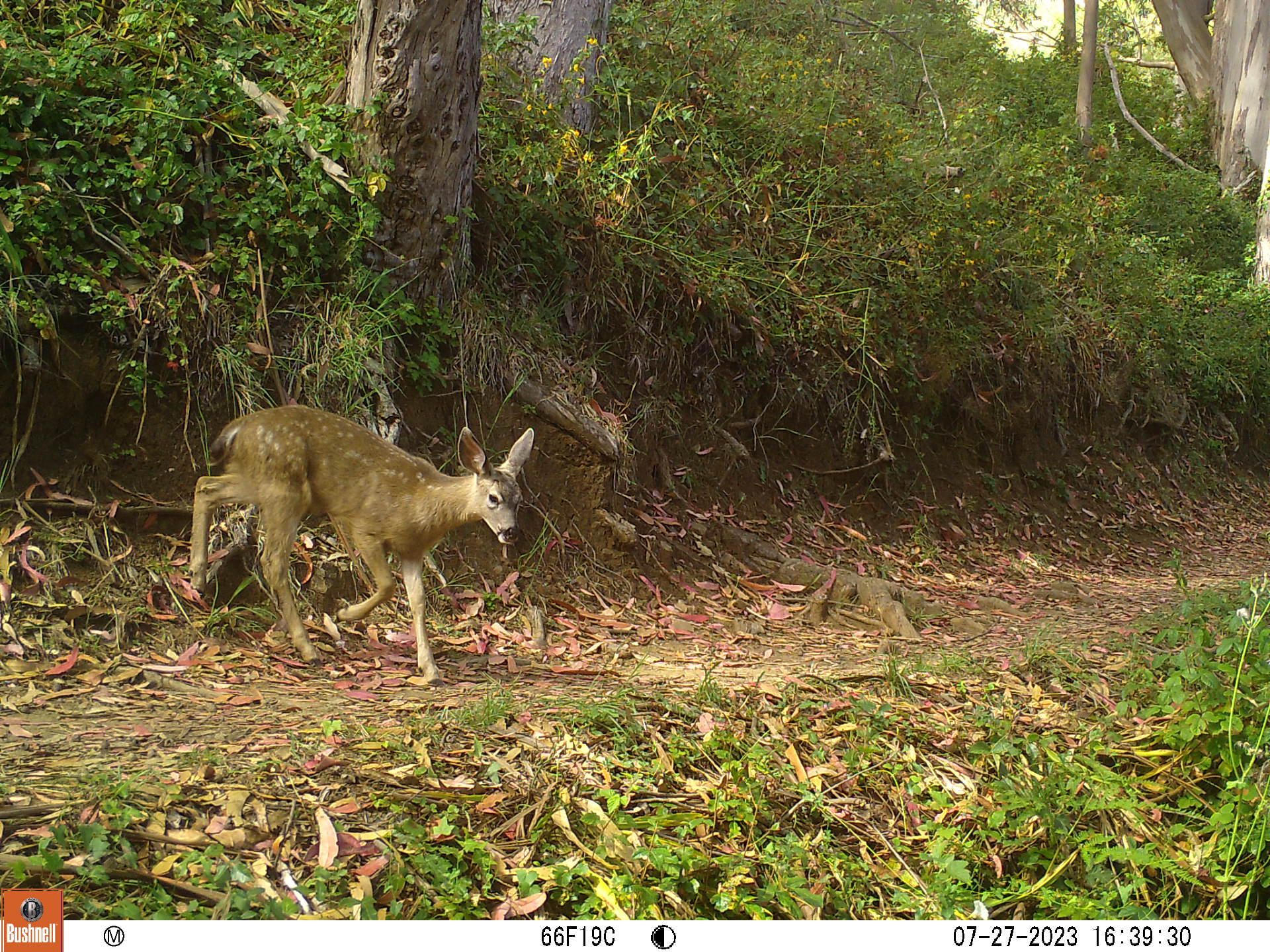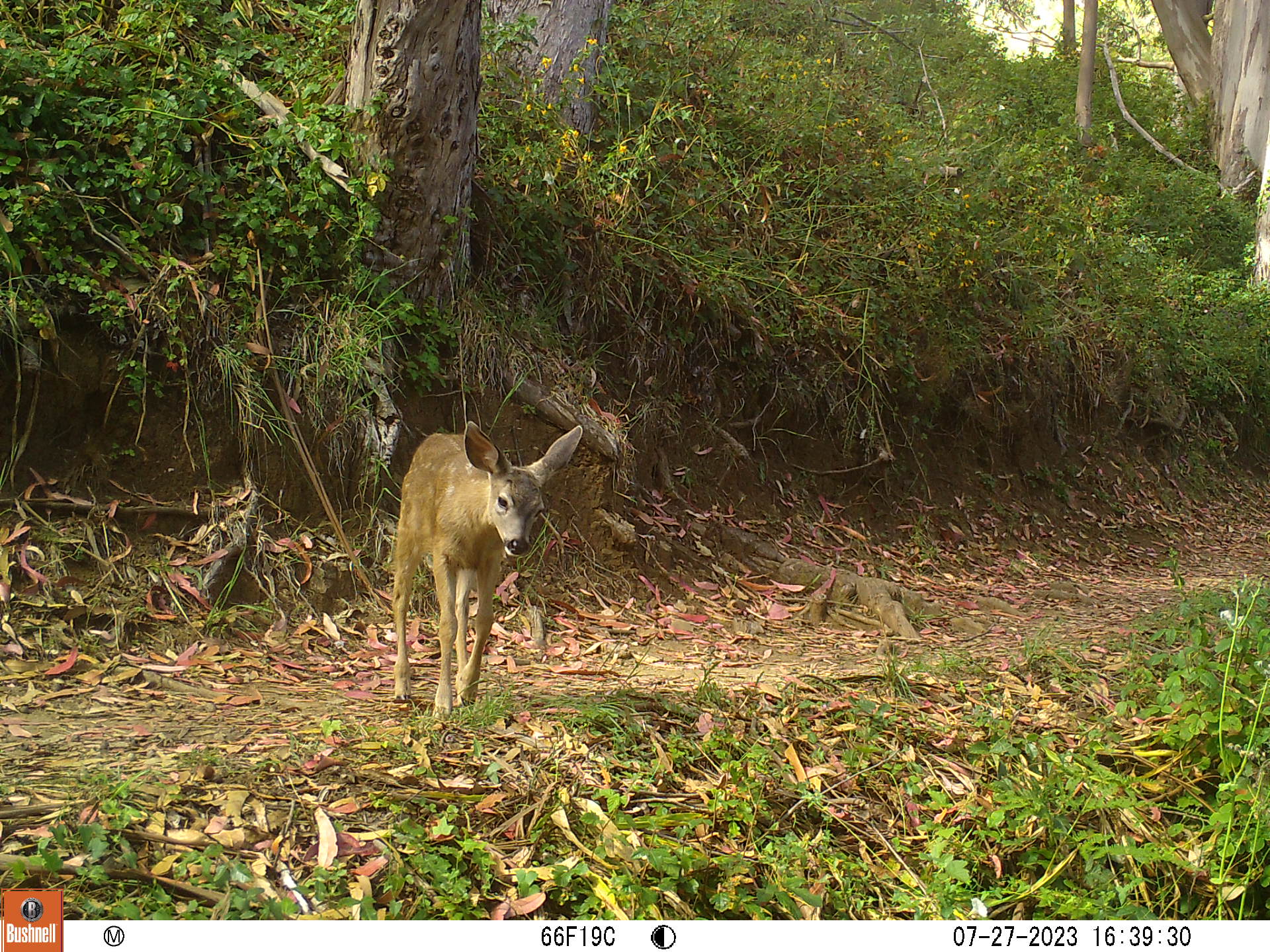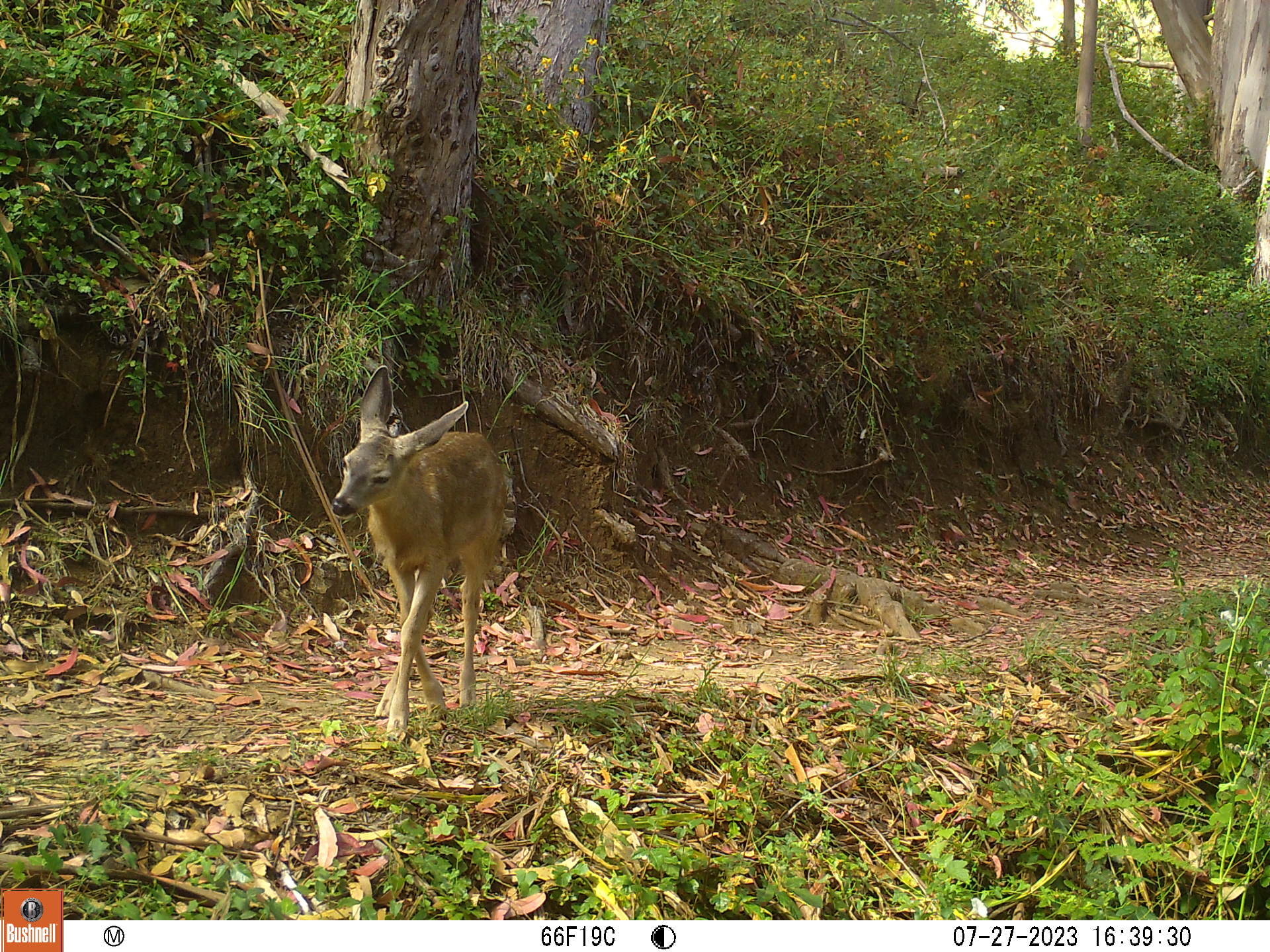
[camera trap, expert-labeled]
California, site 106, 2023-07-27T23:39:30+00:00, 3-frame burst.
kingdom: Animalia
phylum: Chordata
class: Mammalia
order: Artiodactyla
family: Cervidae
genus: Odocoileus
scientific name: Odocoileus hemionus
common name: mule deer